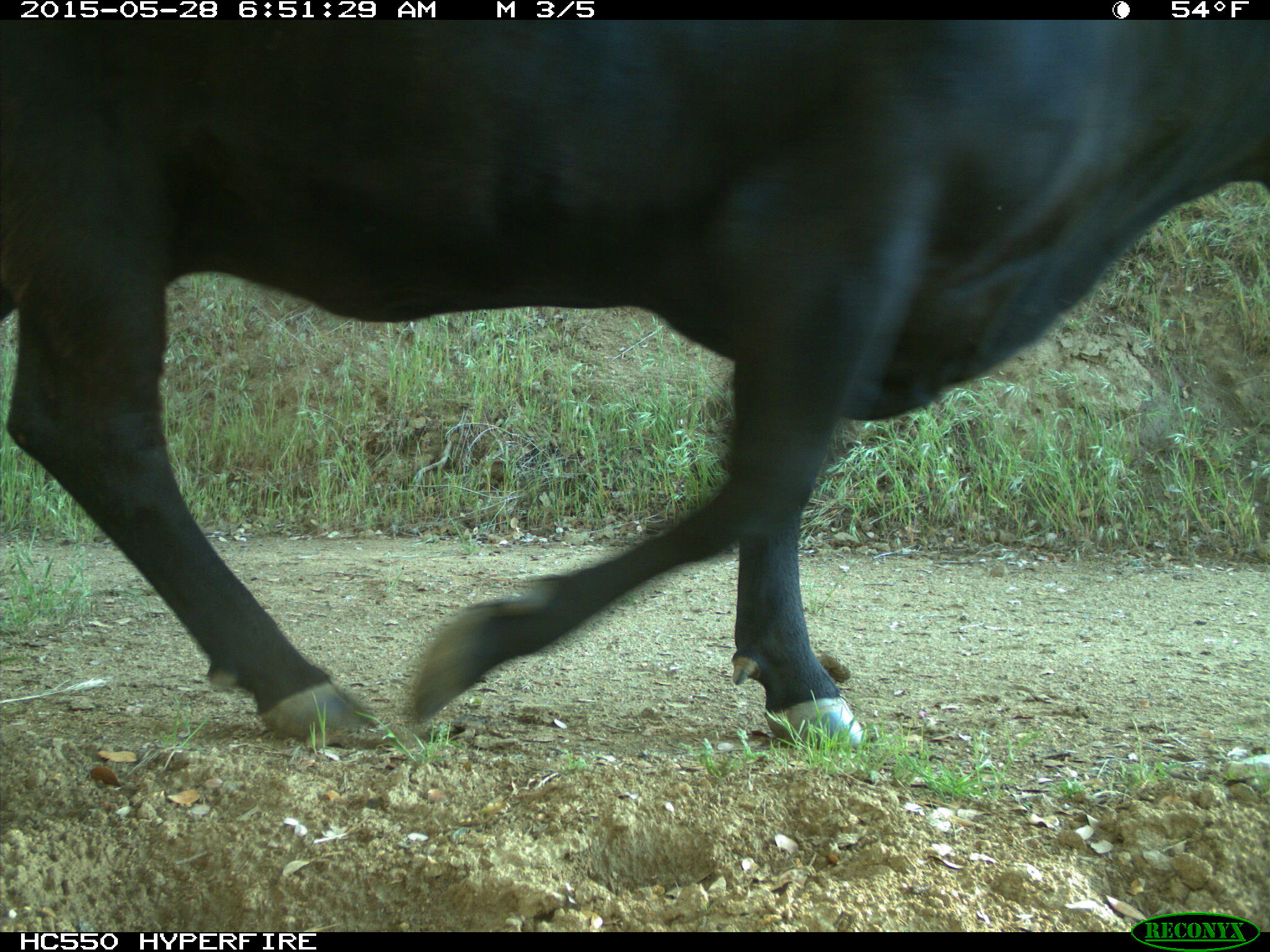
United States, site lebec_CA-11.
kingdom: Animalia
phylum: Chordata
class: Mammalia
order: Artiodactyla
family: Bovidae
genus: Bos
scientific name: Bos taurus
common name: domestic cow